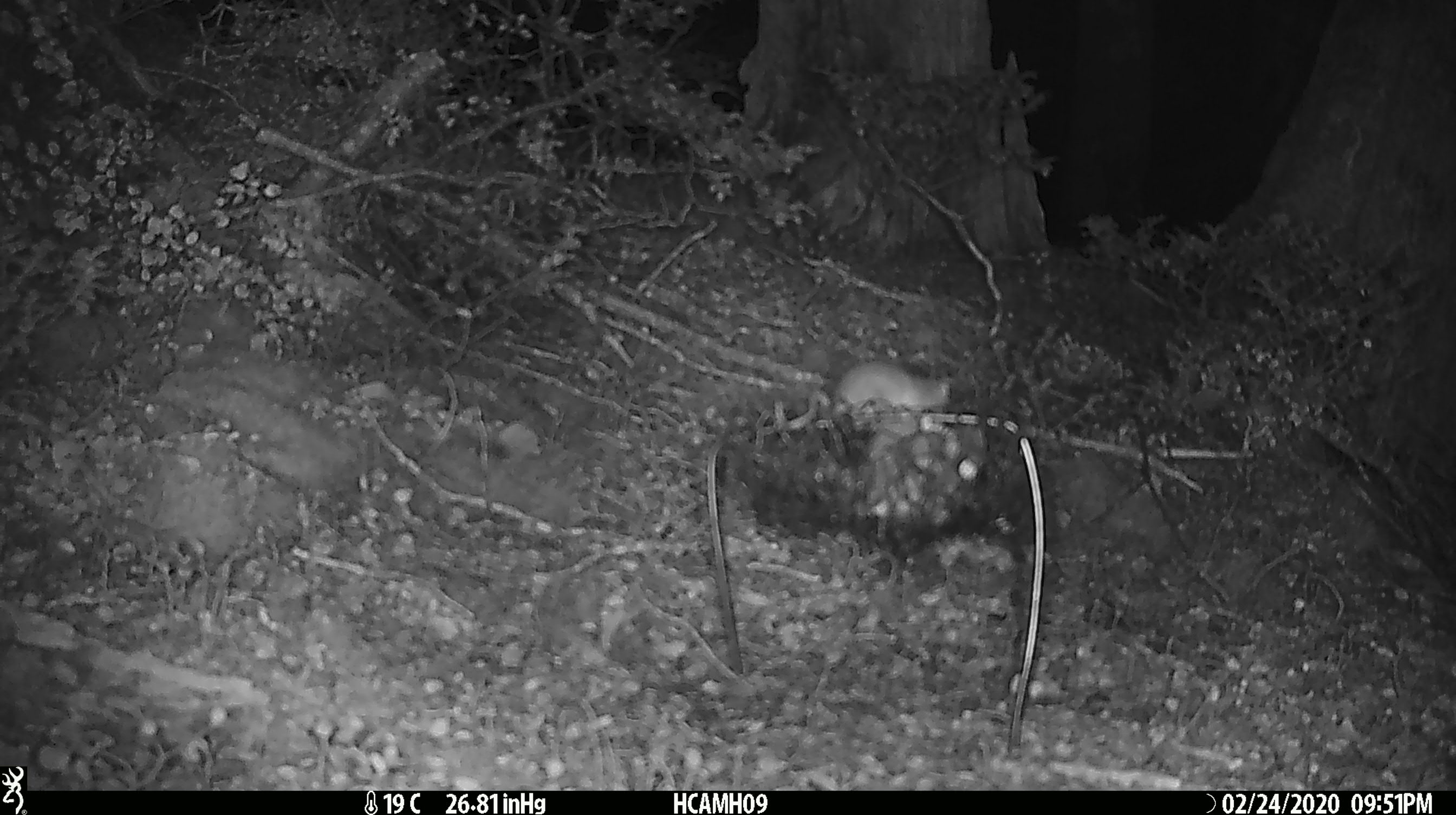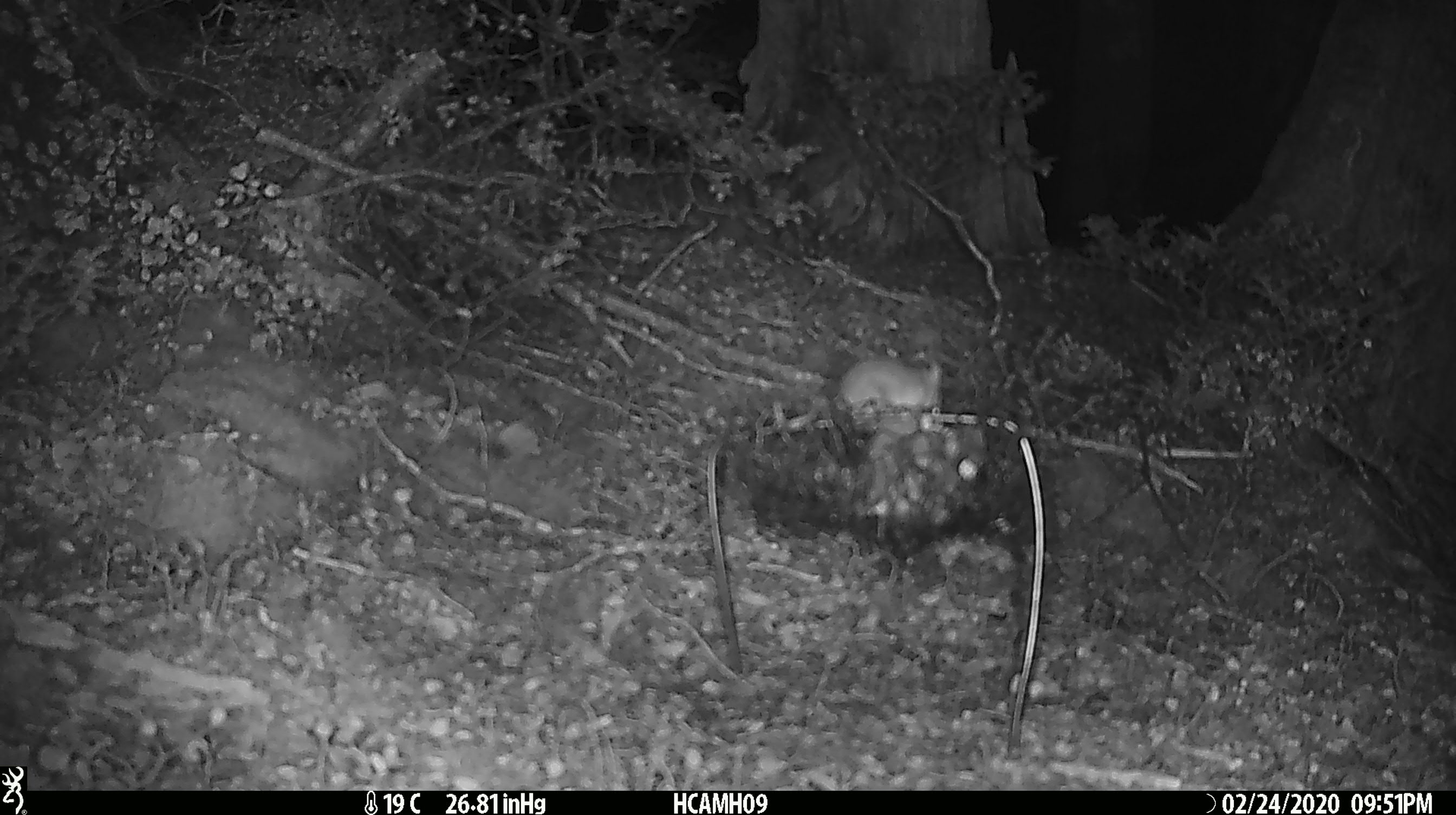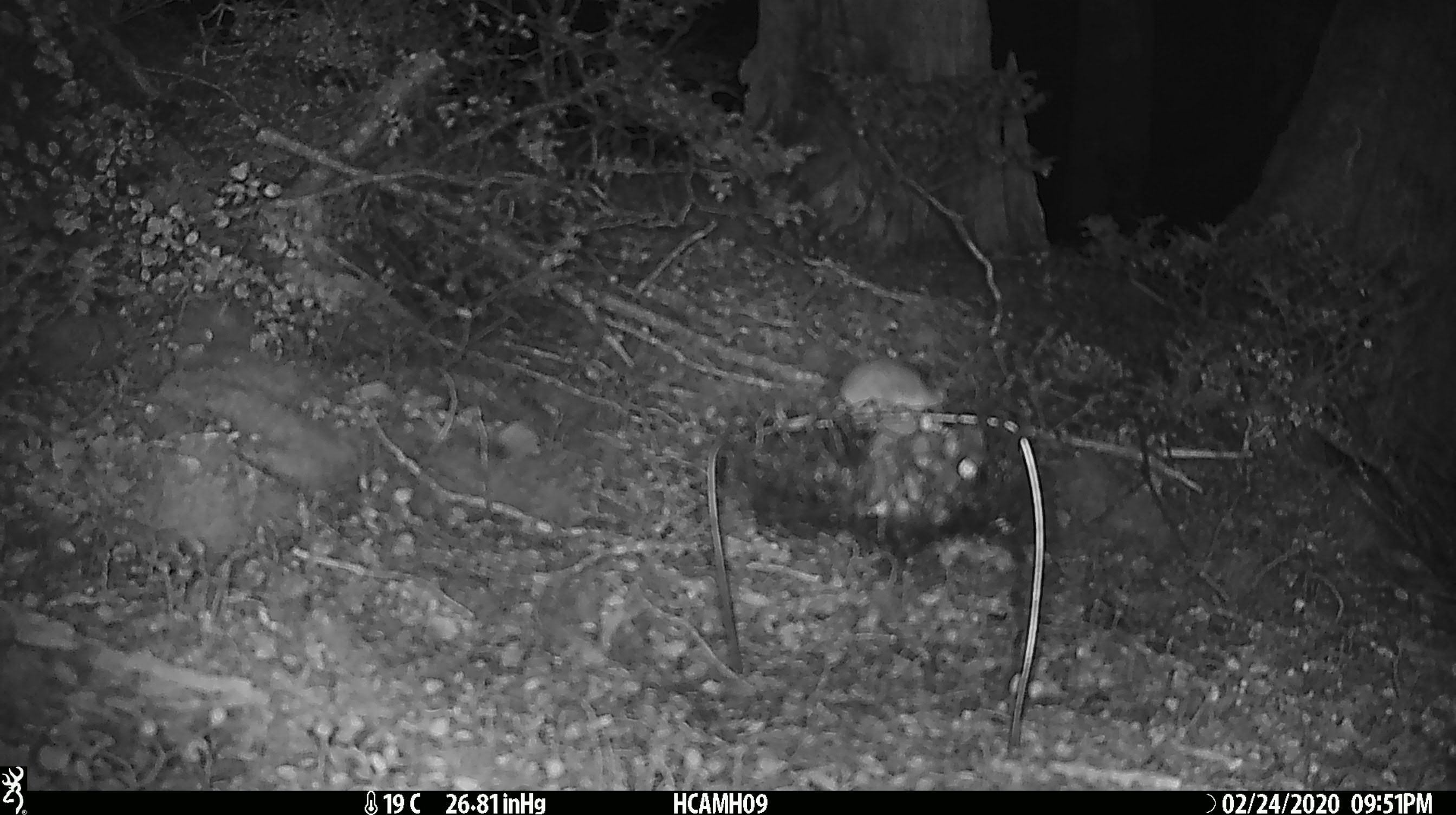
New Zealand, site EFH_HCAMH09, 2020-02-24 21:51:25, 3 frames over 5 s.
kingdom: Animalia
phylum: Chordata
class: Mammalia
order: Rodentia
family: Muridae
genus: Mus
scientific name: Mus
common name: mouse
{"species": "mouse (Mus)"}